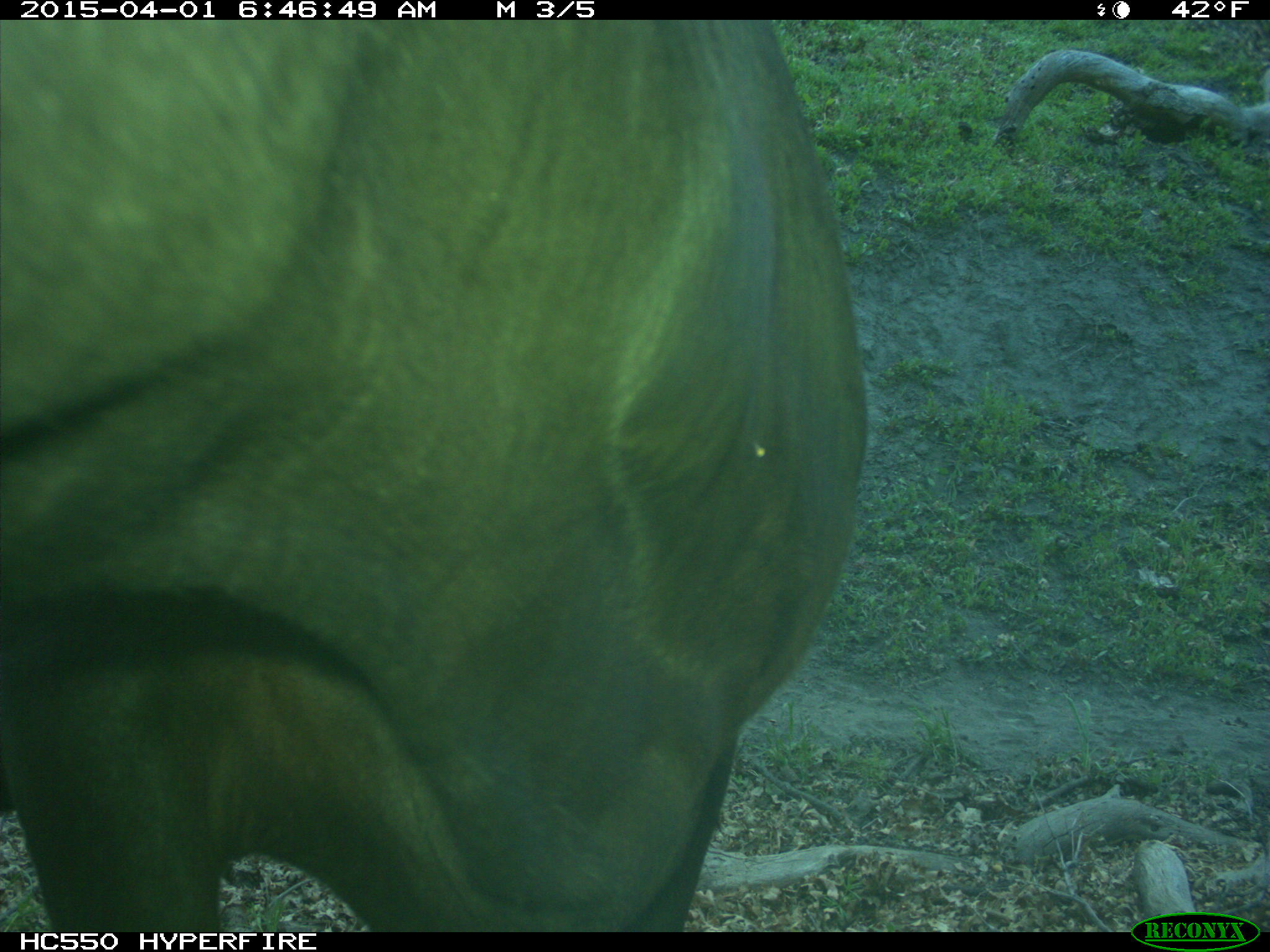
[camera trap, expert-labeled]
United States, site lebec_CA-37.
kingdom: Animalia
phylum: Chordata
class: Mammalia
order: Artiodactyla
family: Bovidae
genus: Bos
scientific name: Bos taurus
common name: domestic cow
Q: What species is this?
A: Bos taurus (domestic cow).